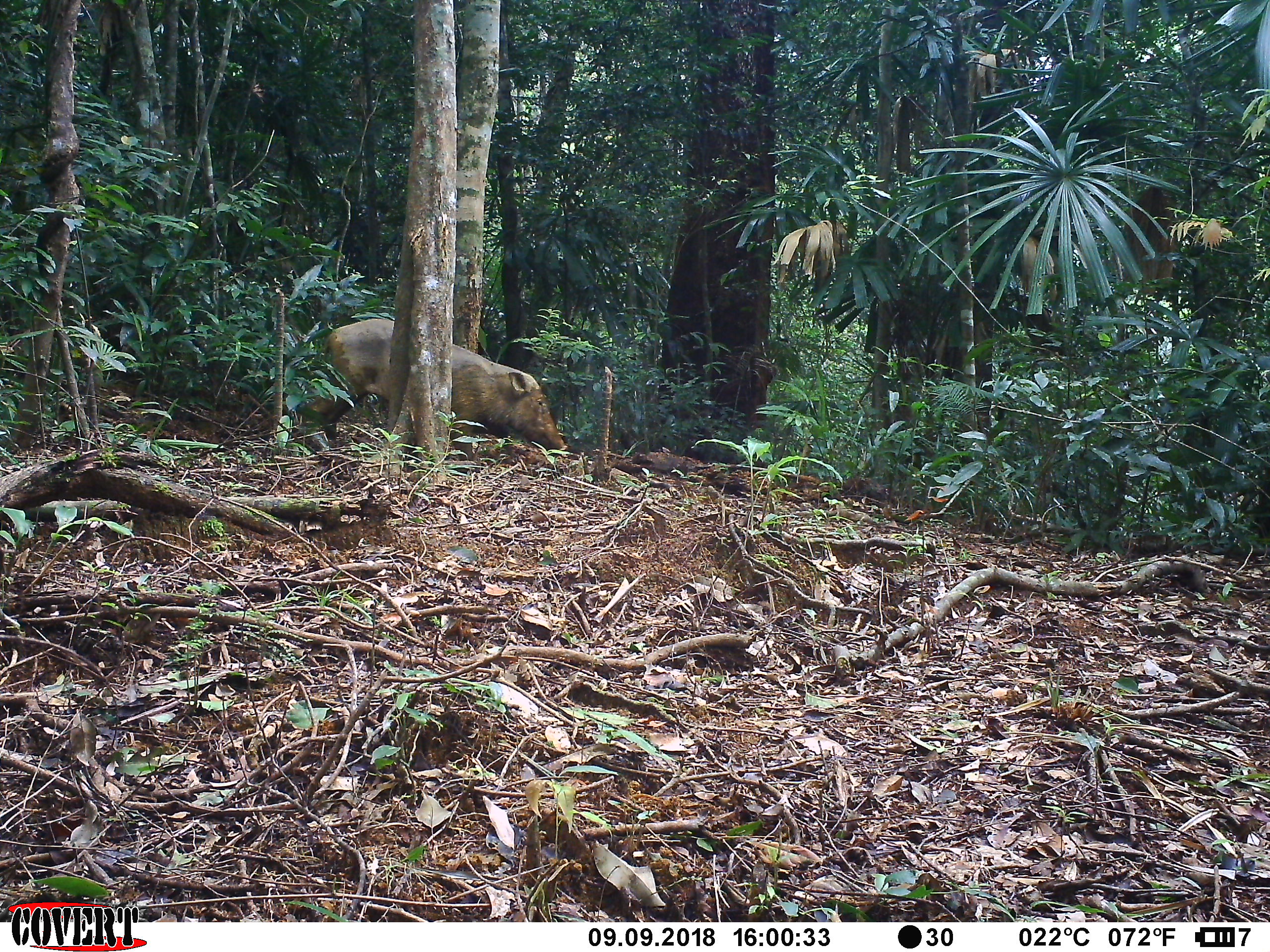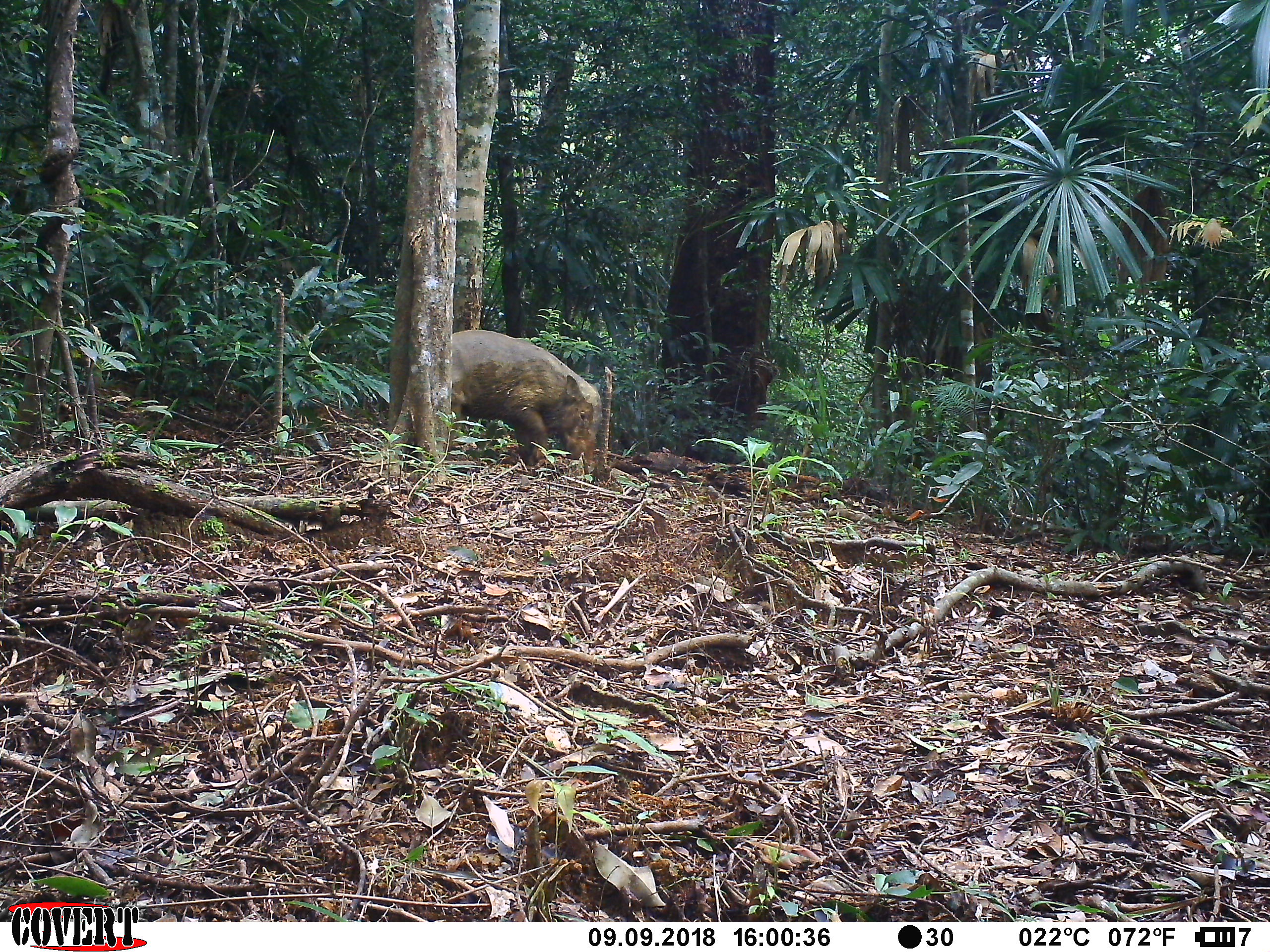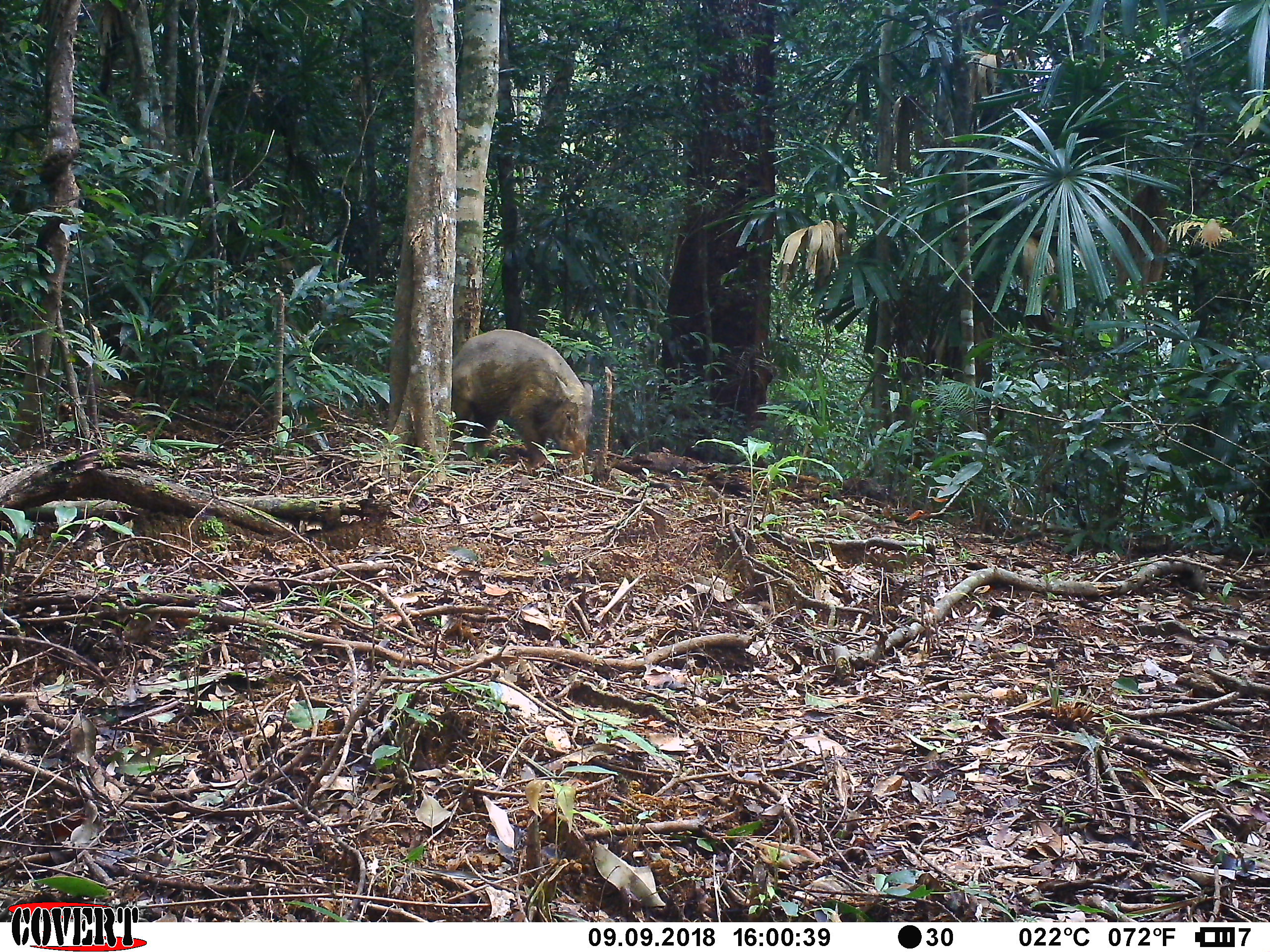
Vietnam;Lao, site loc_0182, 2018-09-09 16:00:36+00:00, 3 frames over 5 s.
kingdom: Animalia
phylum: Chordata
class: Mammalia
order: Artiodactyla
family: Suidae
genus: Sus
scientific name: Sus scrofa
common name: eurasian wild pig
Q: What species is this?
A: Eurasian wild pig (Sus scrofa).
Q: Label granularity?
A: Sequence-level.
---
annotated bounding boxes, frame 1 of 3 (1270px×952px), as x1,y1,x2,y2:
eurasian wild pig: 321,318,568,461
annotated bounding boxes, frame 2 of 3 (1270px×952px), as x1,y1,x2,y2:
eurasian wild pig: 445,328,602,470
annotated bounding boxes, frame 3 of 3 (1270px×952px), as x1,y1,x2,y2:
eurasian wild pig: 451,328,594,469